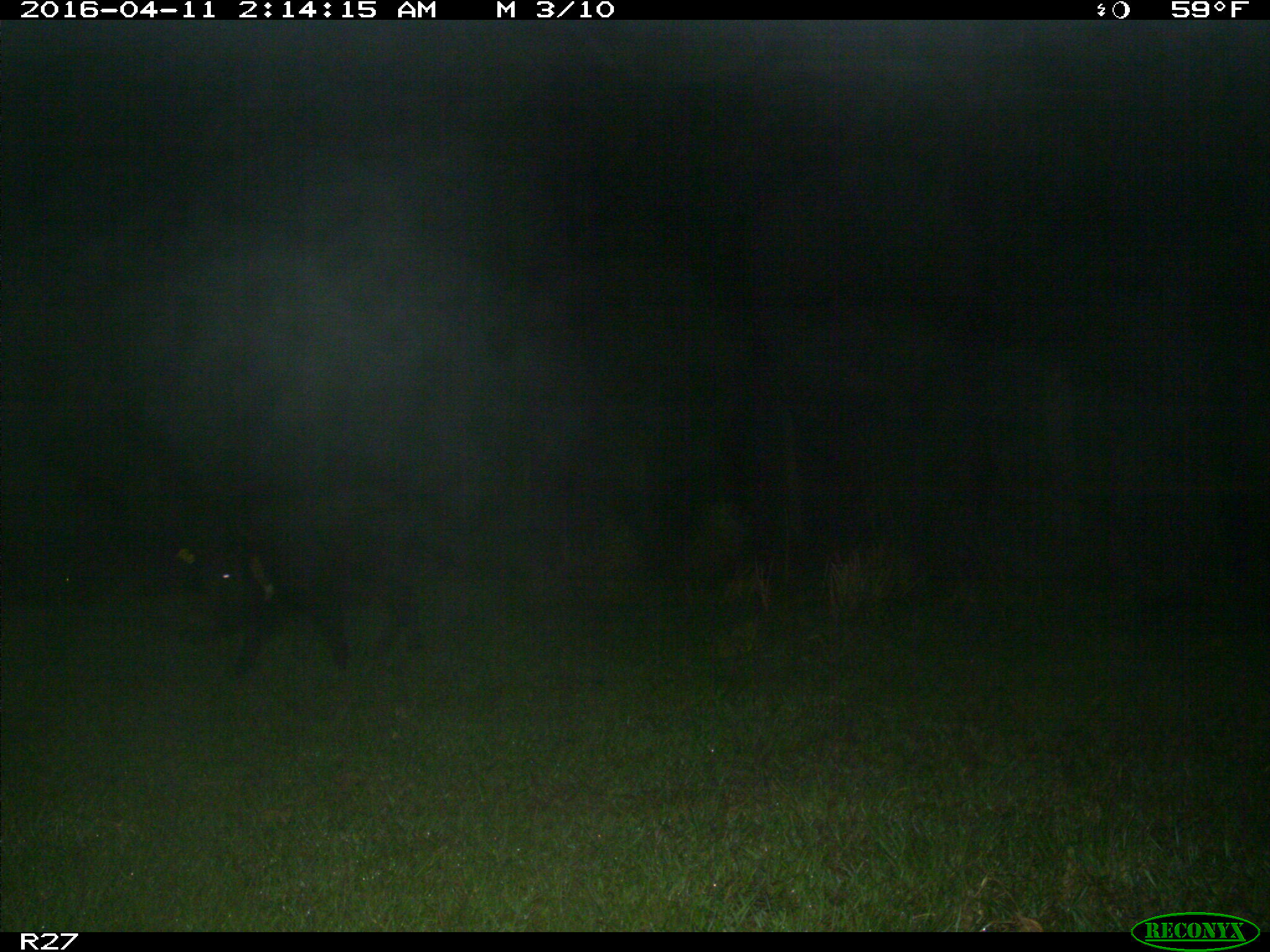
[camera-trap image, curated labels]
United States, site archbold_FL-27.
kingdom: Animalia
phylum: Chordata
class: Mammalia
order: Artiodactyla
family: Suidae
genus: Sus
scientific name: Sus scrofa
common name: wild boar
Sus scrofa (wild boar).